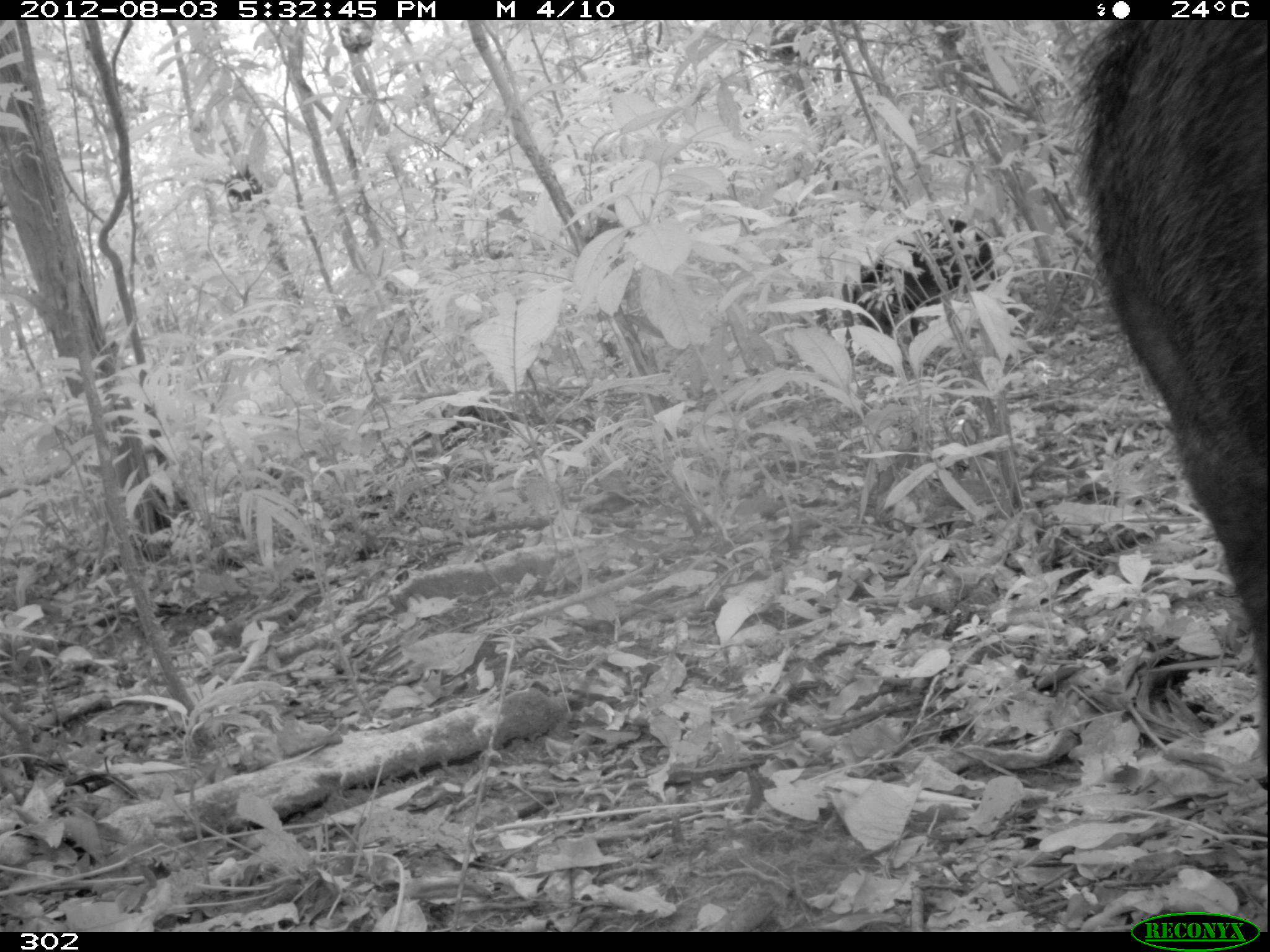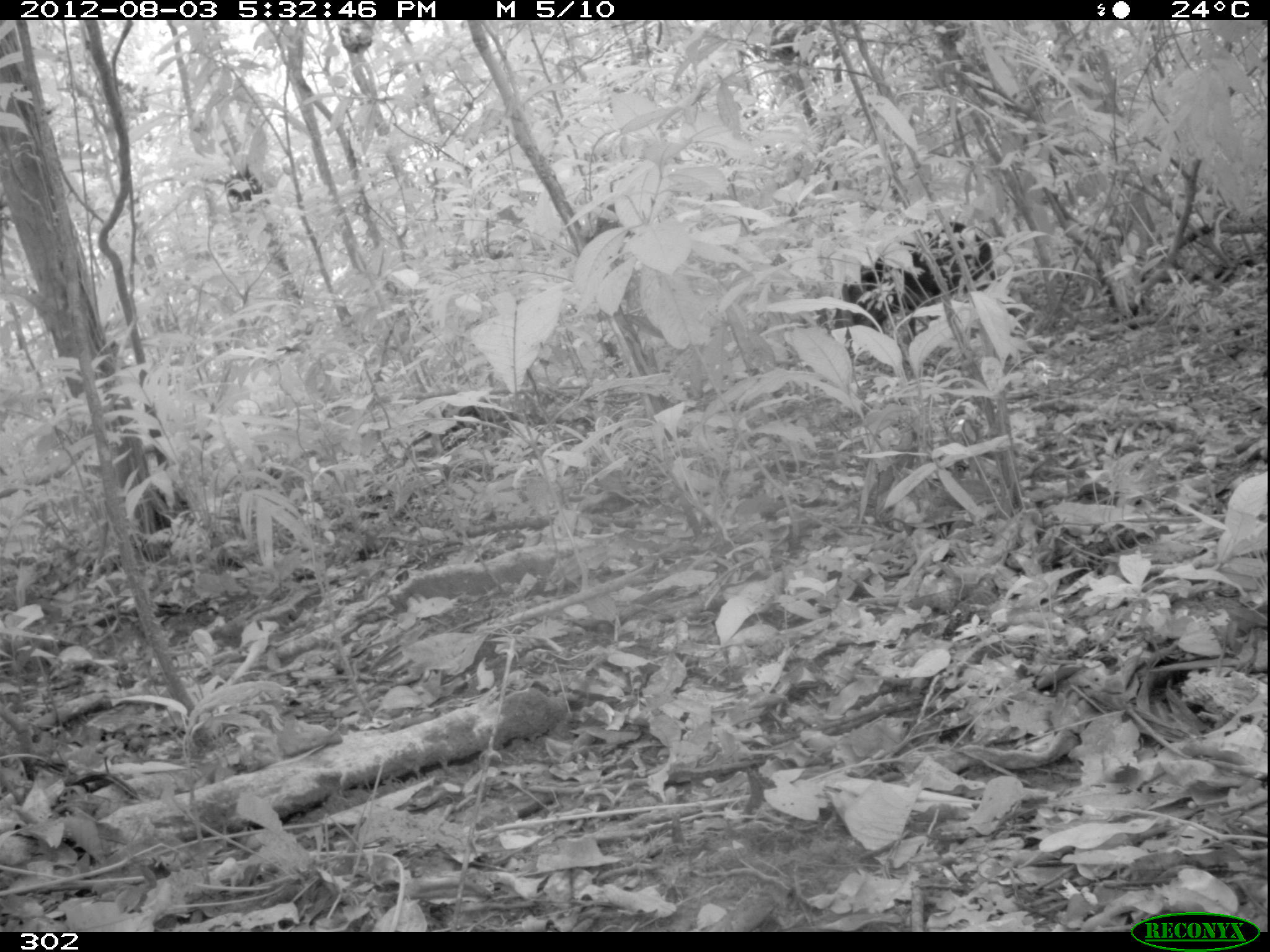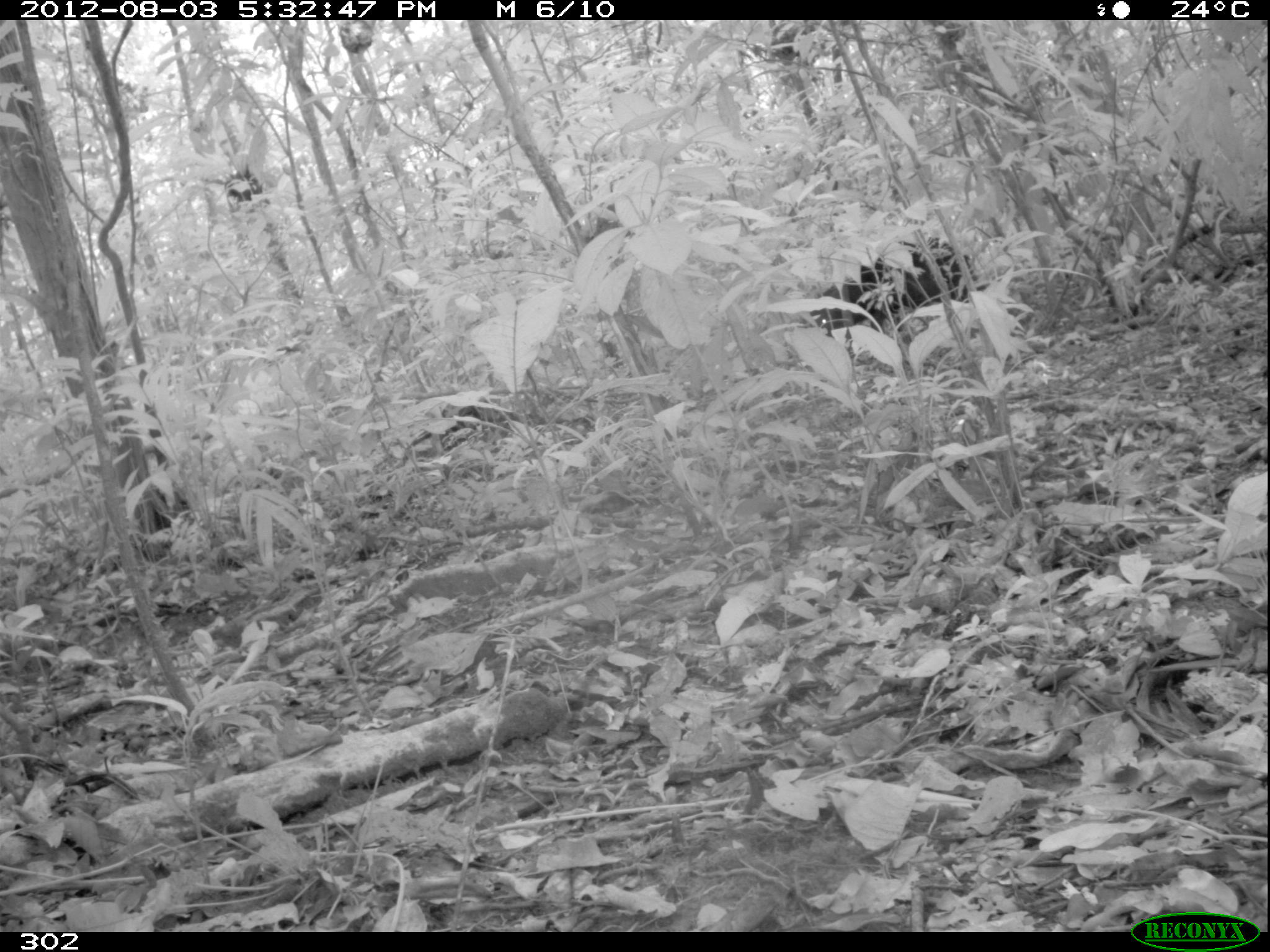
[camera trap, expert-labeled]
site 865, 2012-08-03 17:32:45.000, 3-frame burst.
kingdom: Animalia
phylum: Chordata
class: Mammalia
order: Artiodactyla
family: Tayassuidae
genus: Tayassu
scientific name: Tayassu pecari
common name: white-lipped peccary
Tayassu pecari (white-lipped peccary).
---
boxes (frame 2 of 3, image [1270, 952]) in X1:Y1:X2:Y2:
tayassu pecari: 846:220:996:339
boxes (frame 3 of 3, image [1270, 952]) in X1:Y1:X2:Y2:
tayassu pecari: 808:235:977:338